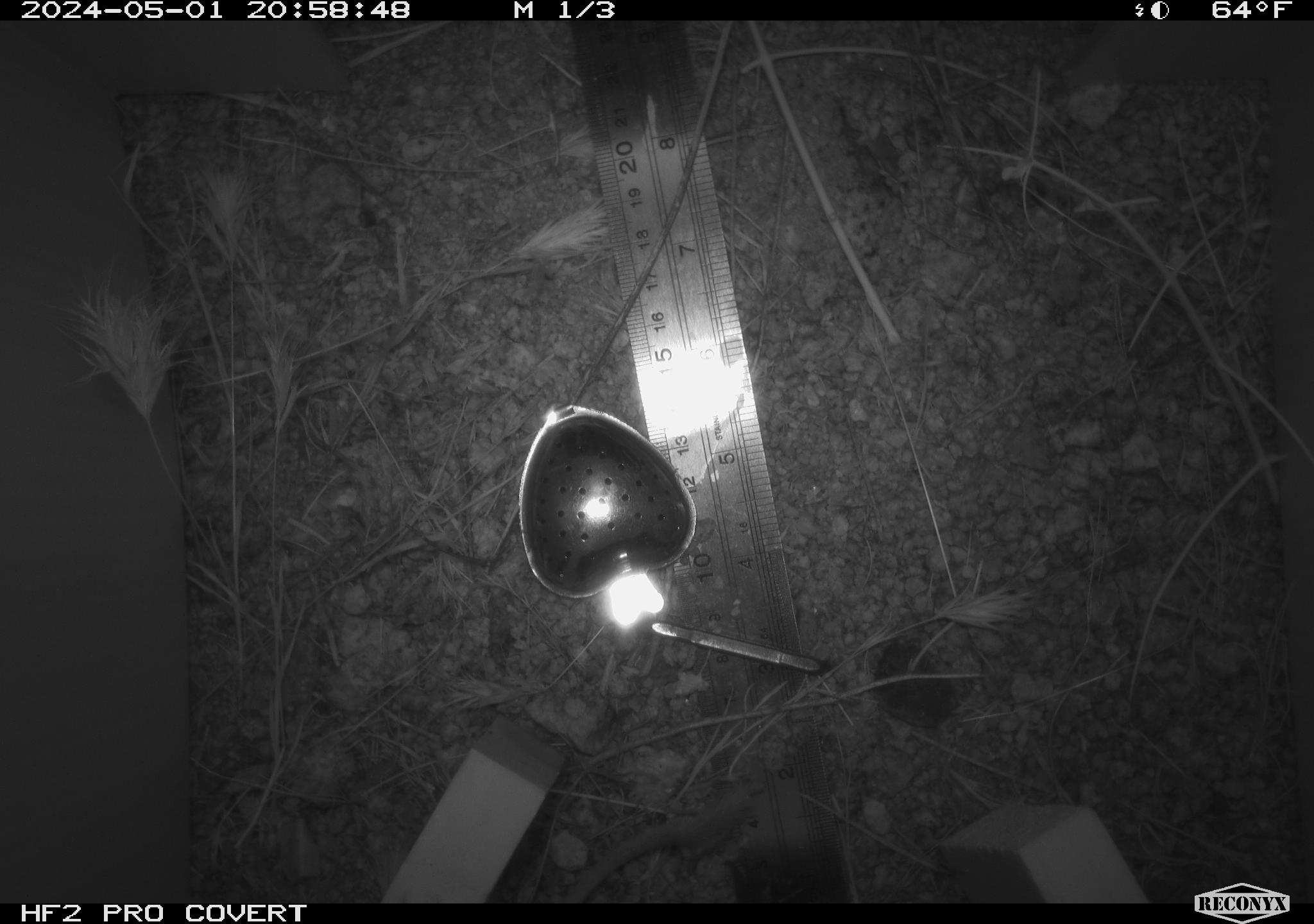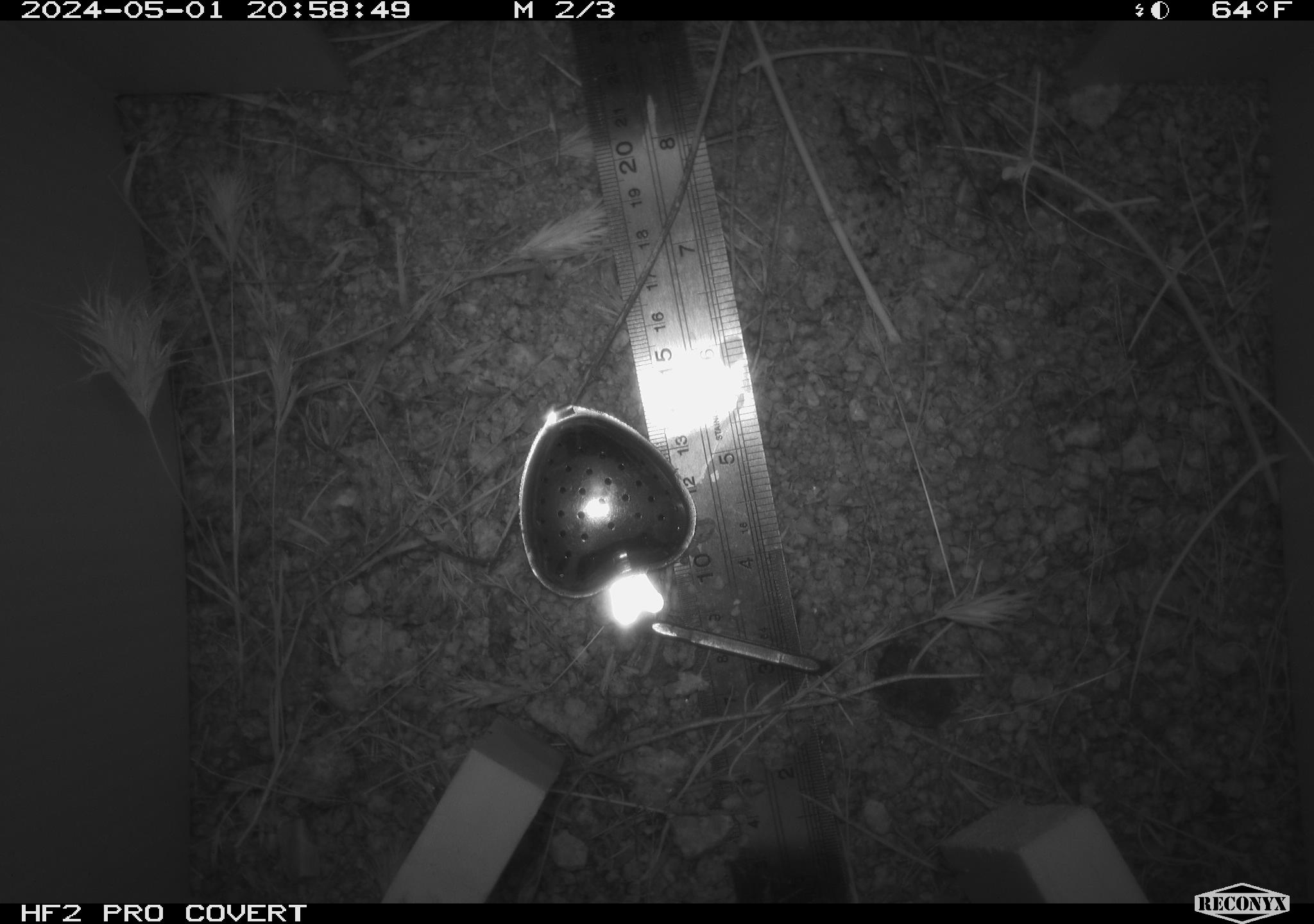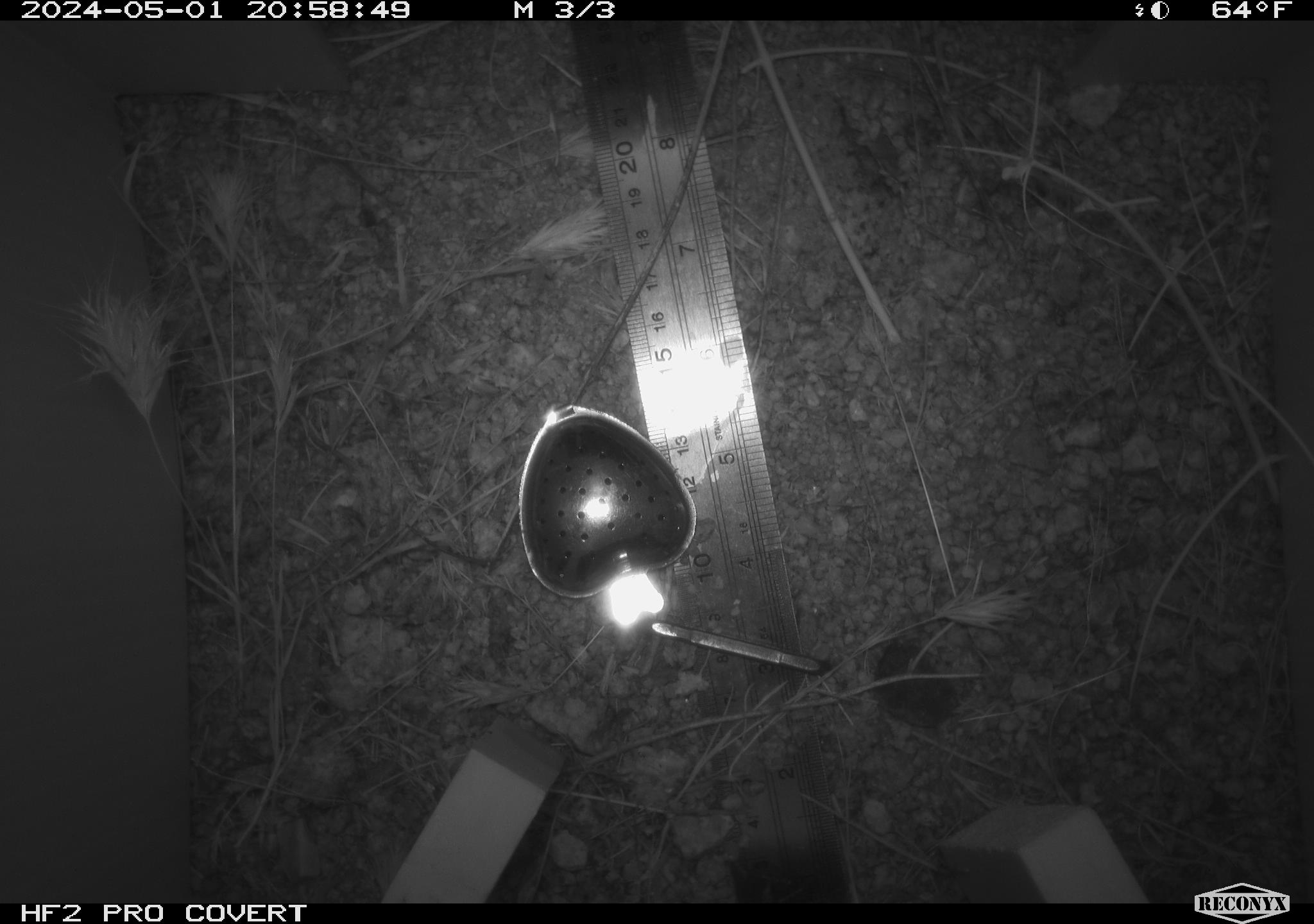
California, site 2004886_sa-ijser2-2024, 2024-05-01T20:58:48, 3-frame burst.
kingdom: Animalia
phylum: Chordata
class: Mammalia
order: Rodentia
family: Muridae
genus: Rattus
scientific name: Rattus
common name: rat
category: rattus species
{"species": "rattus species (rat) (Rattus)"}